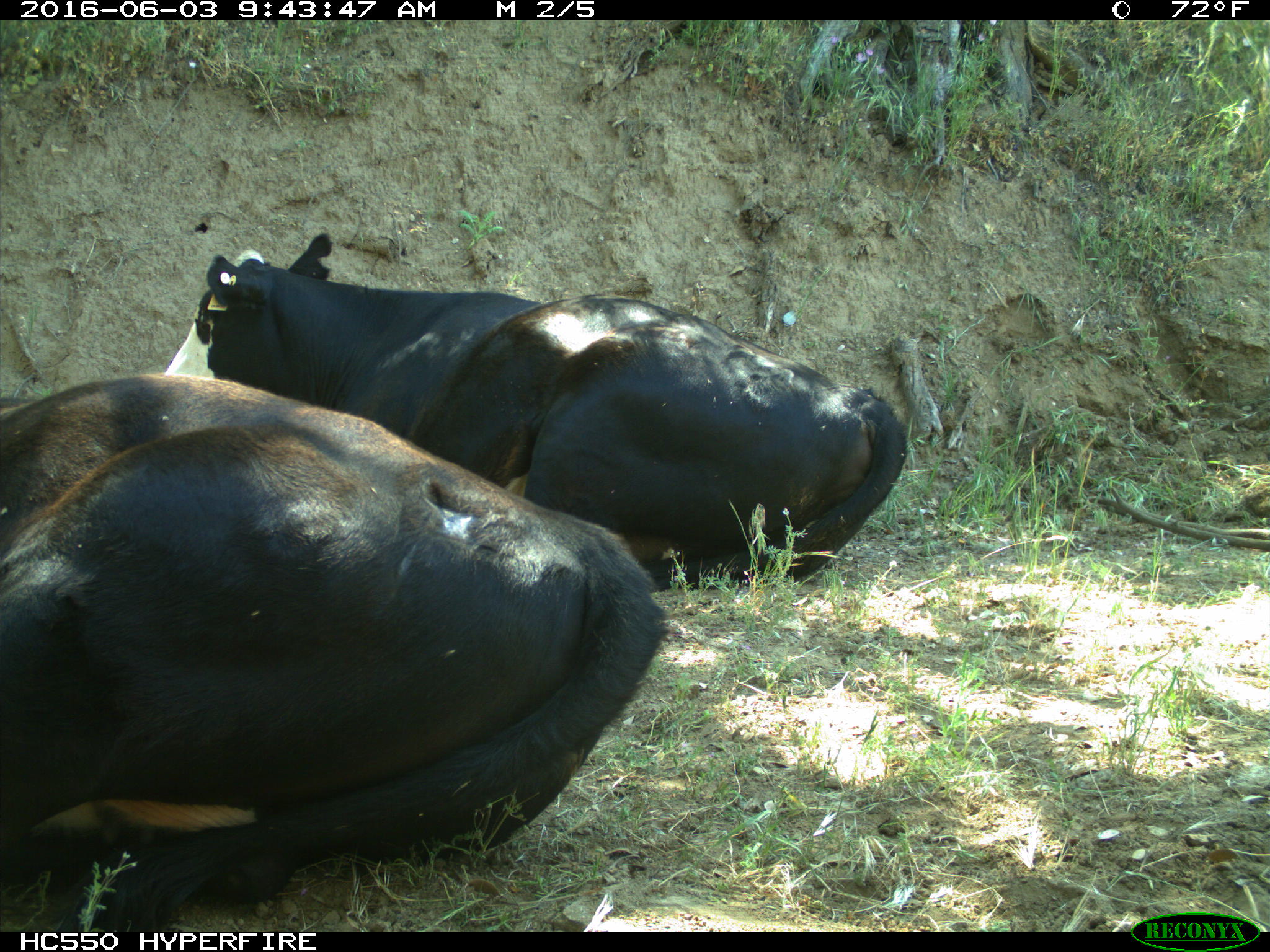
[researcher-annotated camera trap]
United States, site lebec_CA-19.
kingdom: Animalia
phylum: Chordata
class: Mammalia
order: Artiodactyla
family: Bovidae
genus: Bos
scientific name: Bos taurus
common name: domestic cow